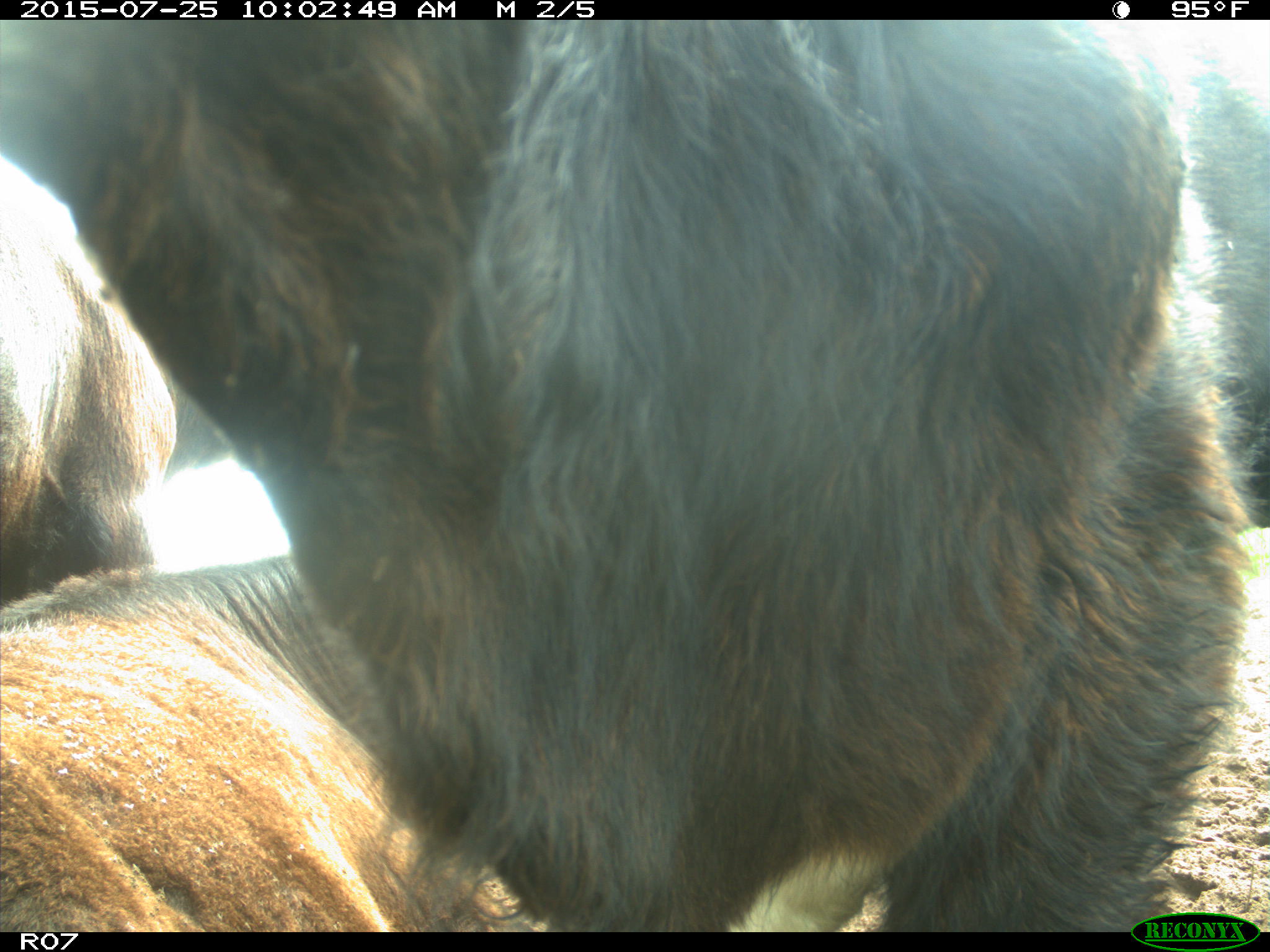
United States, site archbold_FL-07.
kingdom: Animalia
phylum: Chordata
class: Mammalia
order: Artiodactyla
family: Bovidae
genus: Bos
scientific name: Bos taurus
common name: domestic cow